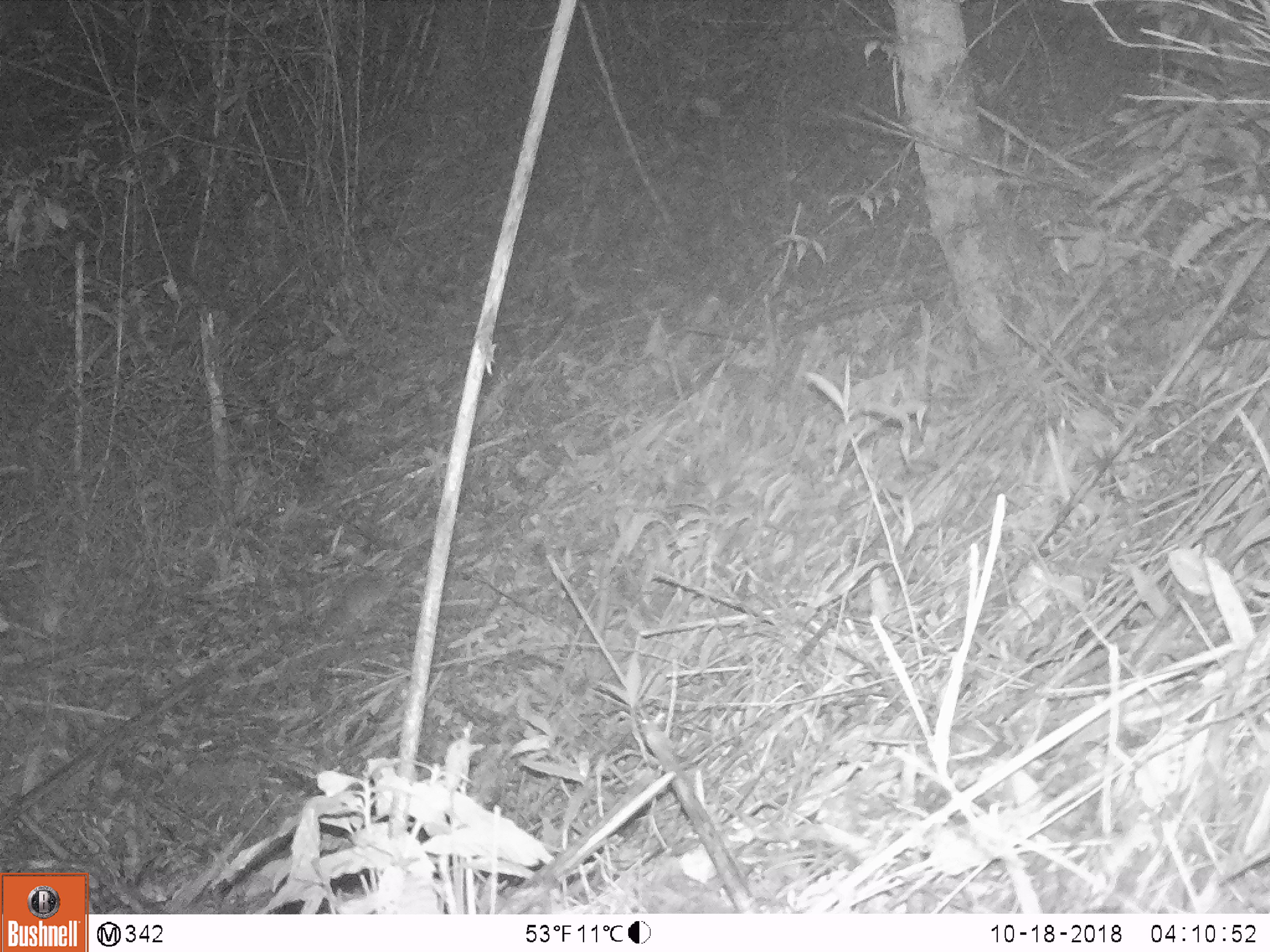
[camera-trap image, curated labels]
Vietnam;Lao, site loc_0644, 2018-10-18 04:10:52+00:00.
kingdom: Animalia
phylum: Chordata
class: Mammalia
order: Rodentia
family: Muridae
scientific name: Muridae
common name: old-world mice and rats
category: unidentified murid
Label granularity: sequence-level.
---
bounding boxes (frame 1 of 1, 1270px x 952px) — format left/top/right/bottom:
unidentified murid: 338/569/404/621